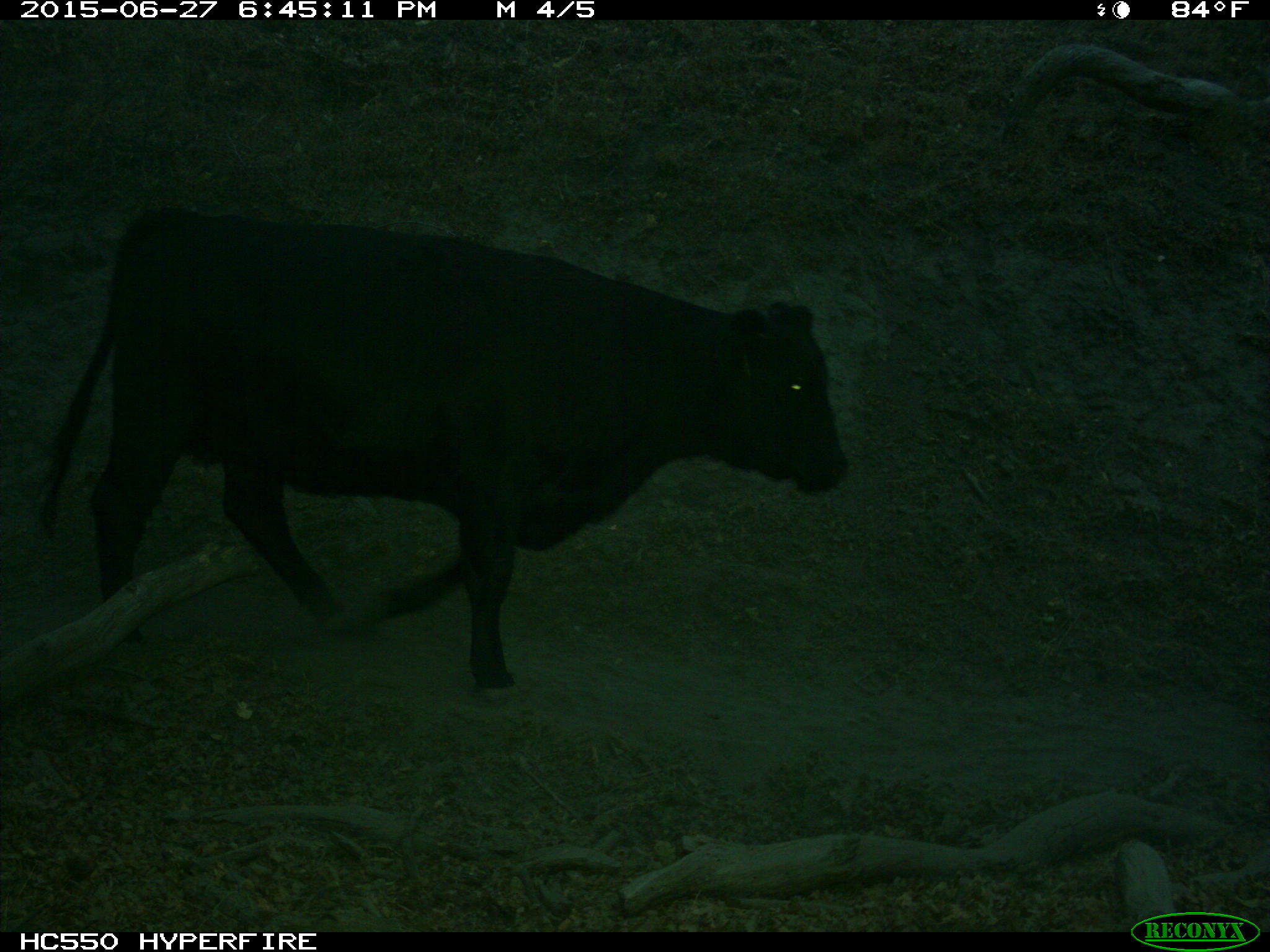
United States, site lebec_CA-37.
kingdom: Animalia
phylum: Chordata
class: Mammalia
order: Artiodactyla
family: Bovidae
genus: Bos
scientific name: Bos taurus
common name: domestic cow